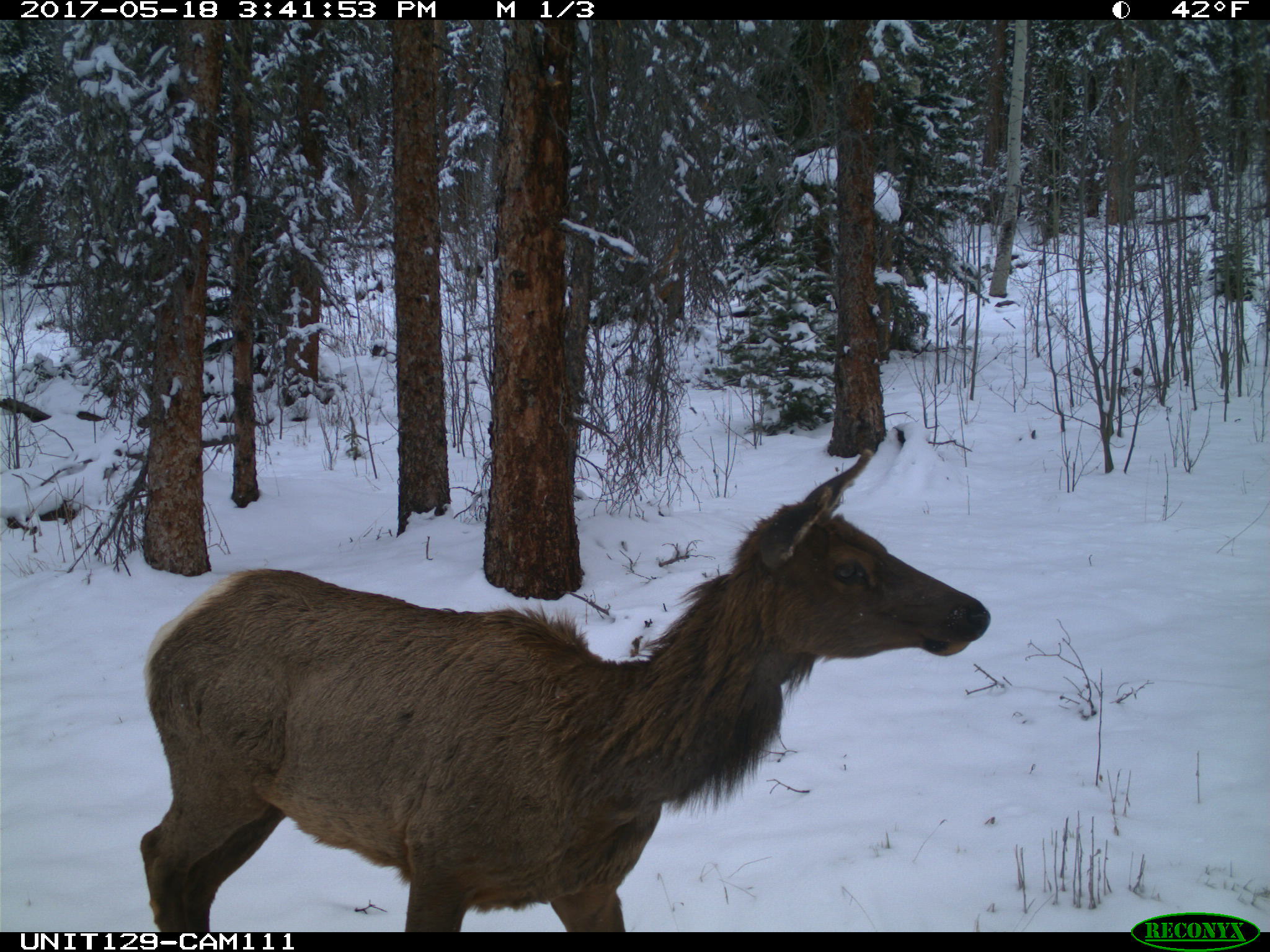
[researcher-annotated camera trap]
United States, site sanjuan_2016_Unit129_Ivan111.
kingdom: Animalia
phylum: Chordata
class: Mammalia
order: Artiodactyla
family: Cervidae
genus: Cervus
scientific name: Cervus elaphus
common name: red deer